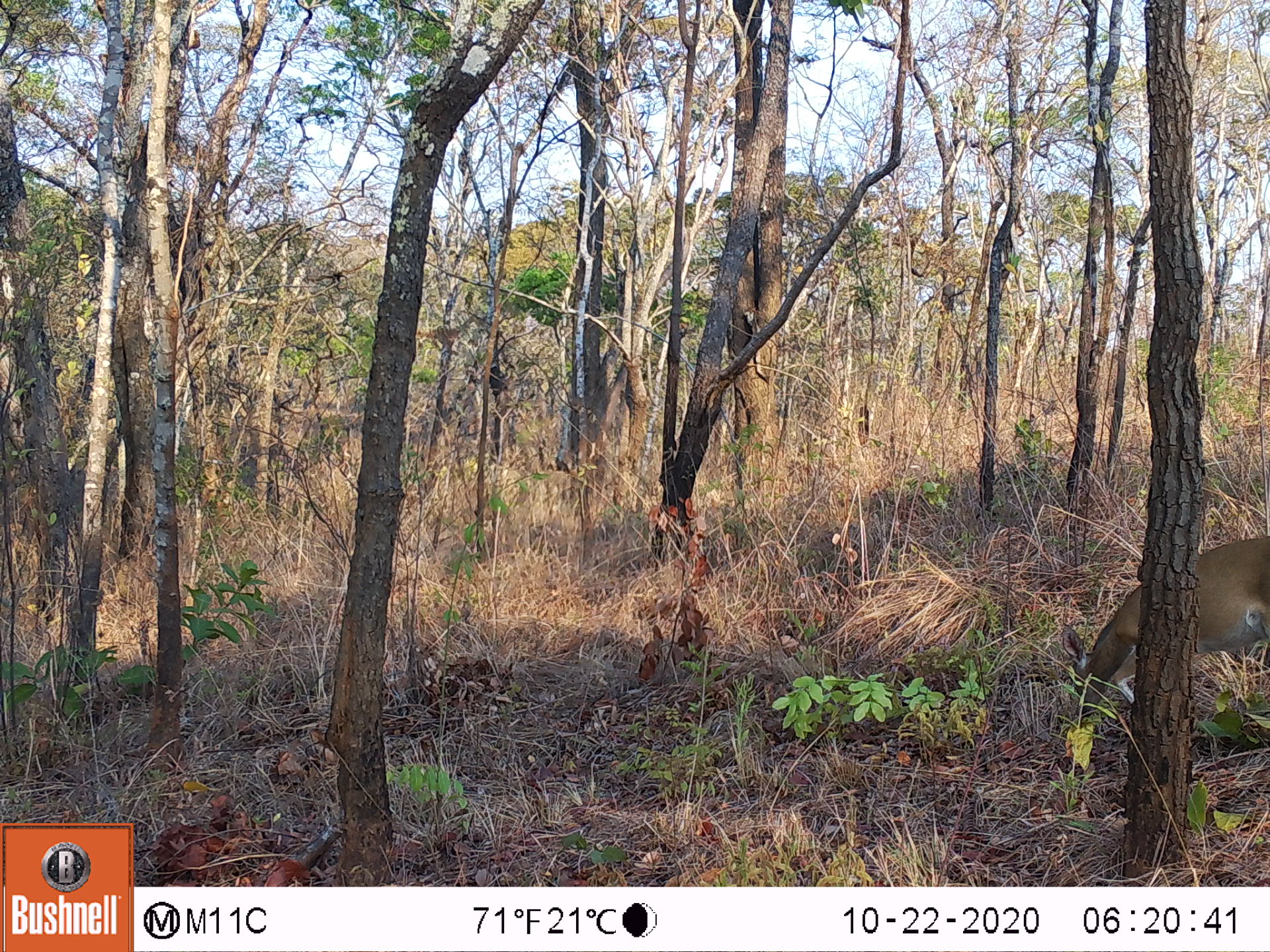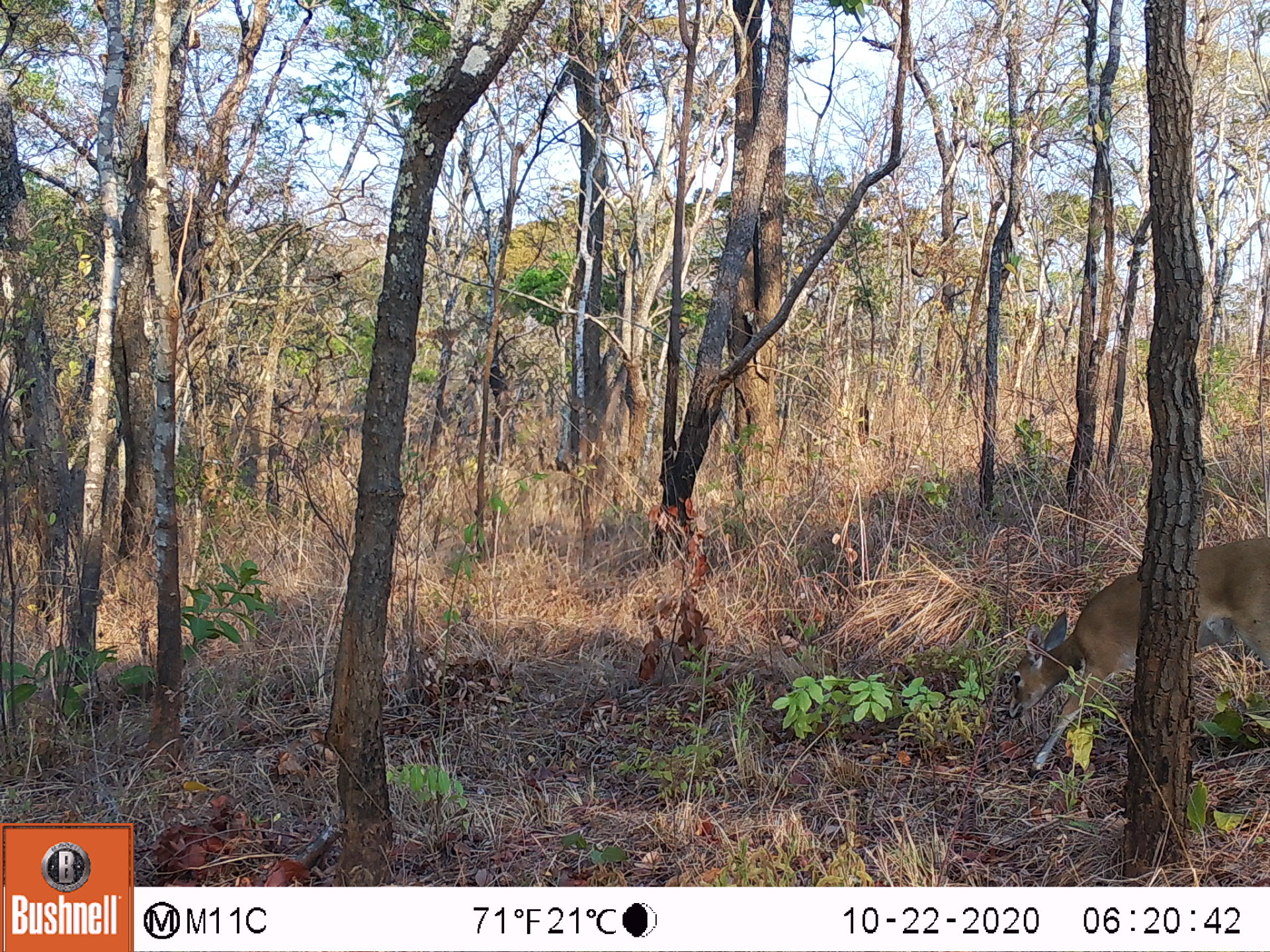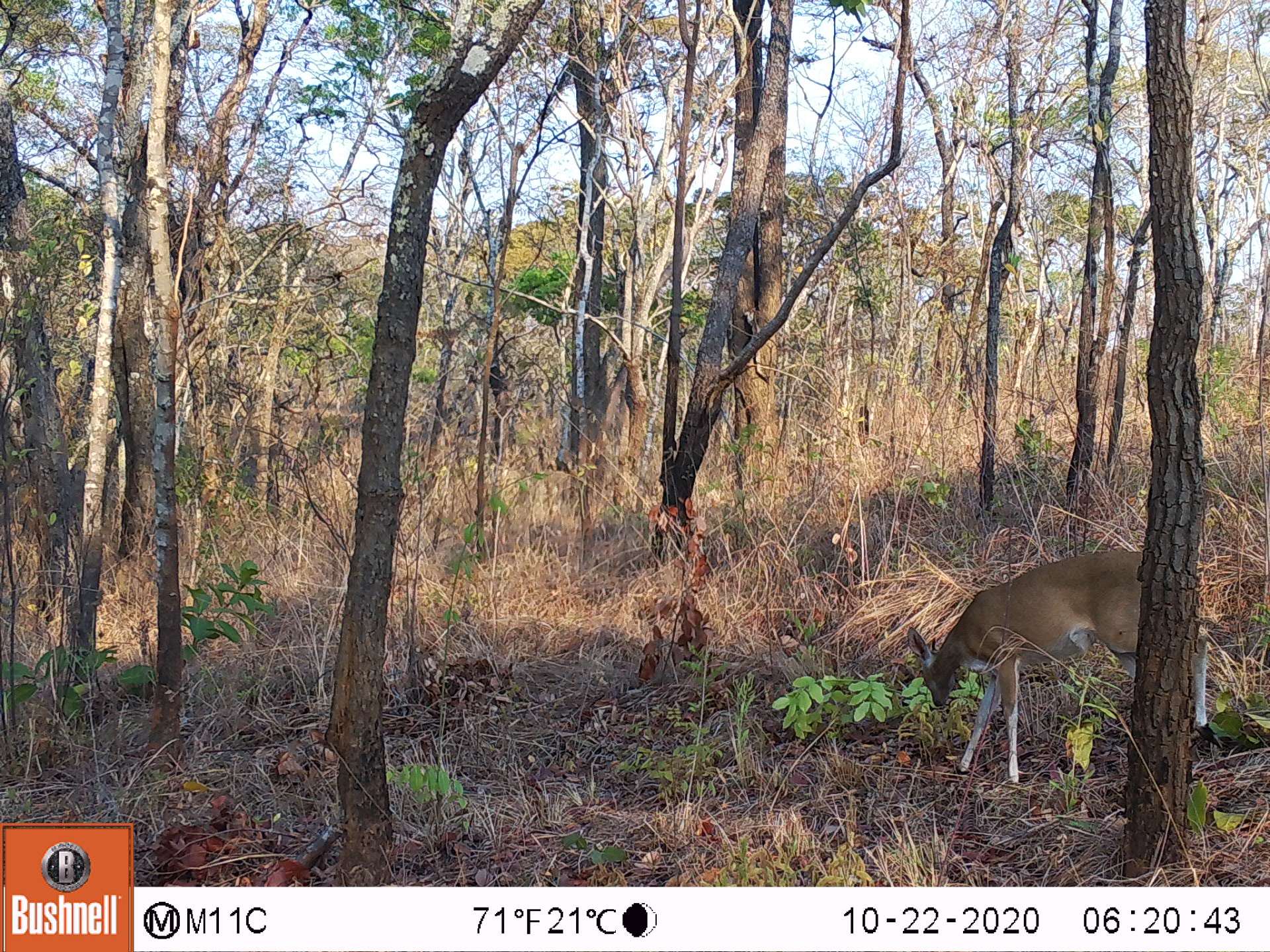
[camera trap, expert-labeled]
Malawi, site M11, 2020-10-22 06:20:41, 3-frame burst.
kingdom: Animalia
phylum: Chordata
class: Mammalia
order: Artiodactyla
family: Bovidae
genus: Sylvicapra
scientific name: Sylvicapra grimmia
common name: common duiker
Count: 1.